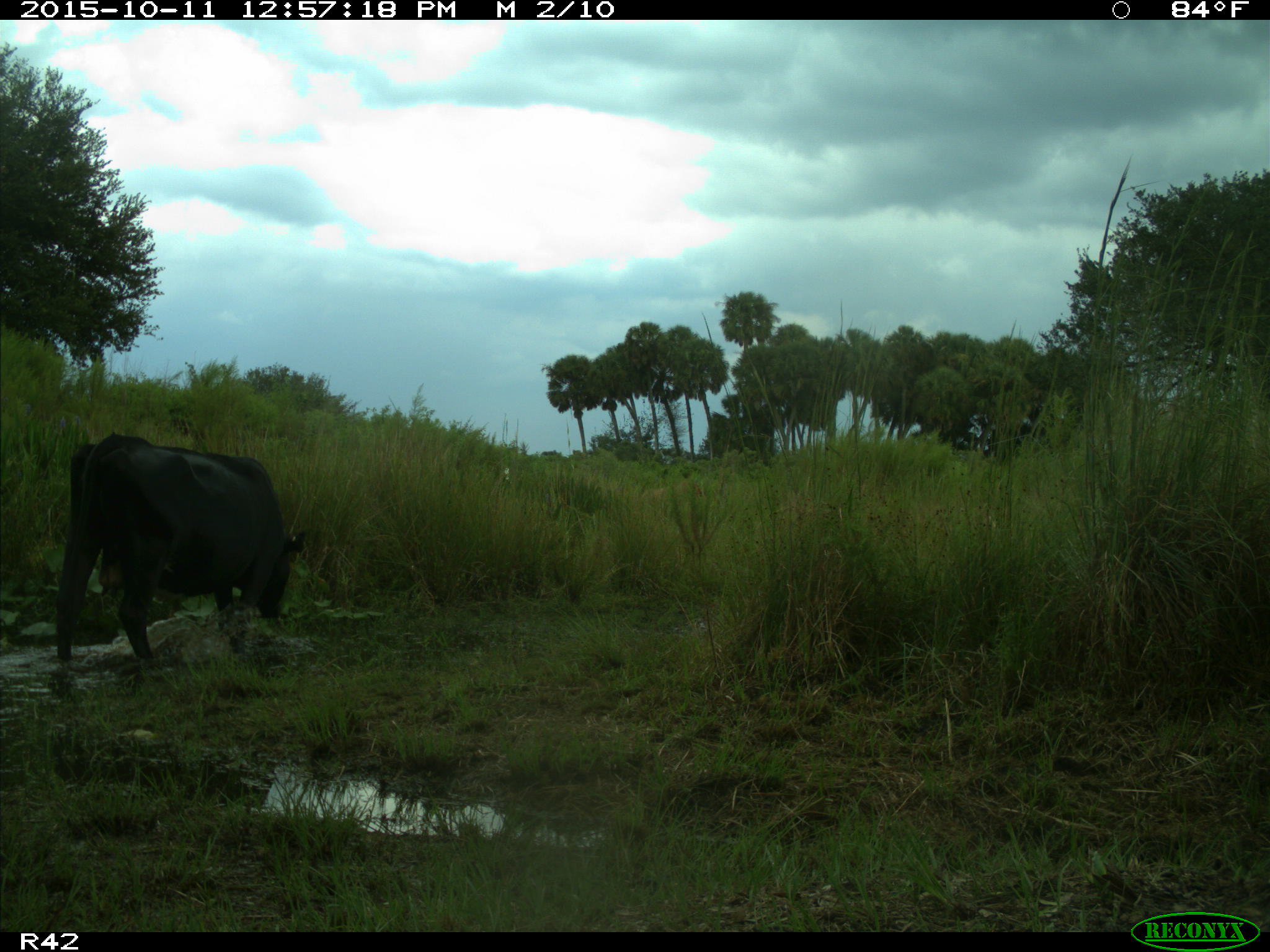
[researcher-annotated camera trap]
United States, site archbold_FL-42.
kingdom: Animalia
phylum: Chordata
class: Mammalia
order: Artiodactyla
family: Bovidae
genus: Bos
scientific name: Bos taurus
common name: domestic cow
Bos taurus (domestic cow).